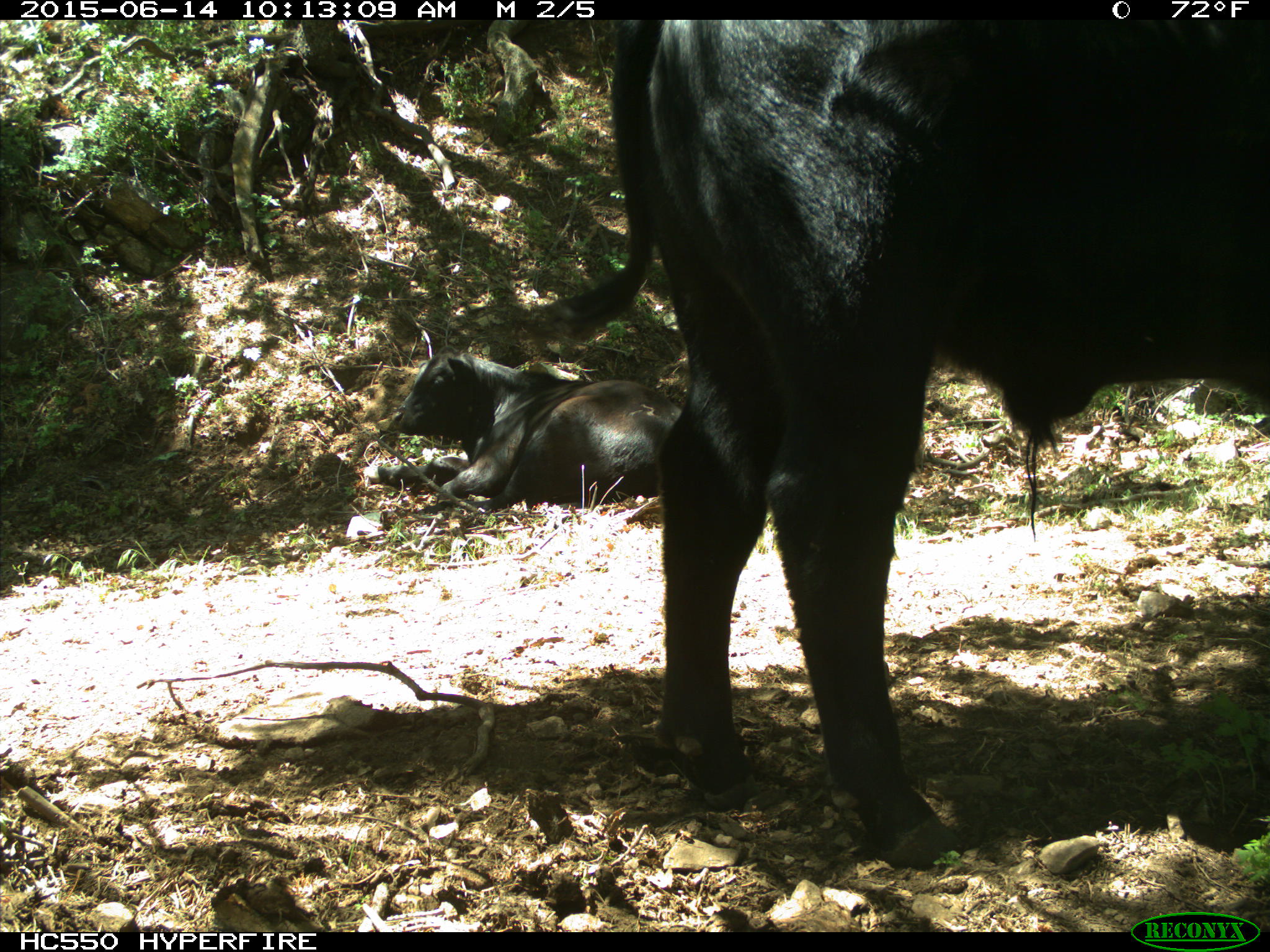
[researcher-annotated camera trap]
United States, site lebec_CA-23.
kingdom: Animalia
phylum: Chordata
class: Mammalia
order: Artiodactyla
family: Bovidae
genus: Bos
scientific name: Bos taurus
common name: domestic cow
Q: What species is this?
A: Bos taurus (domestic cow).